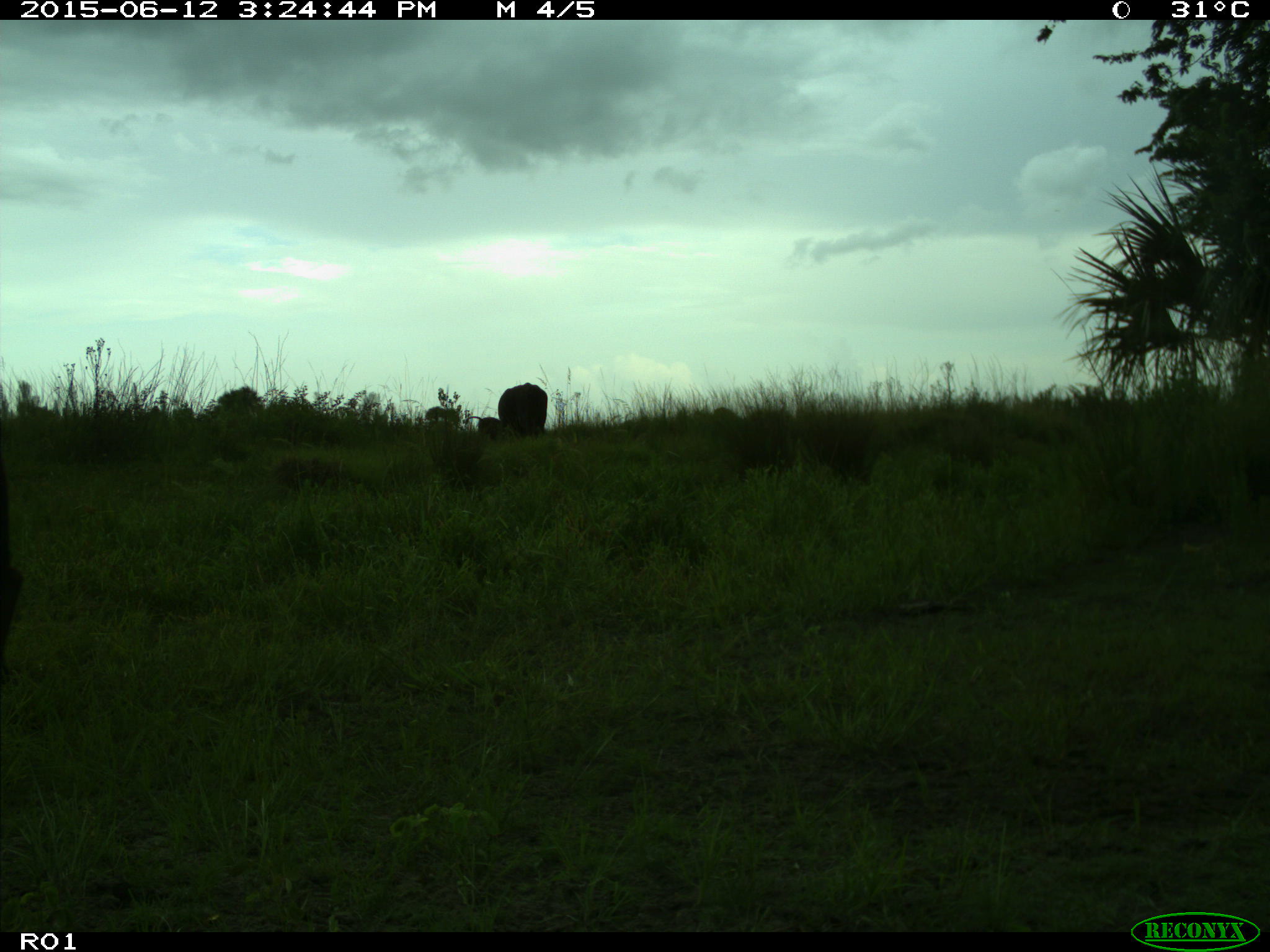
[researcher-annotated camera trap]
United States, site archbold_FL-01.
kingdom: Animalia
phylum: Chordata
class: Mammalia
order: Artiodactyla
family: Bovidae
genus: Bos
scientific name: Bos taurus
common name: domestic cow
Bos taurus (domestic cow).